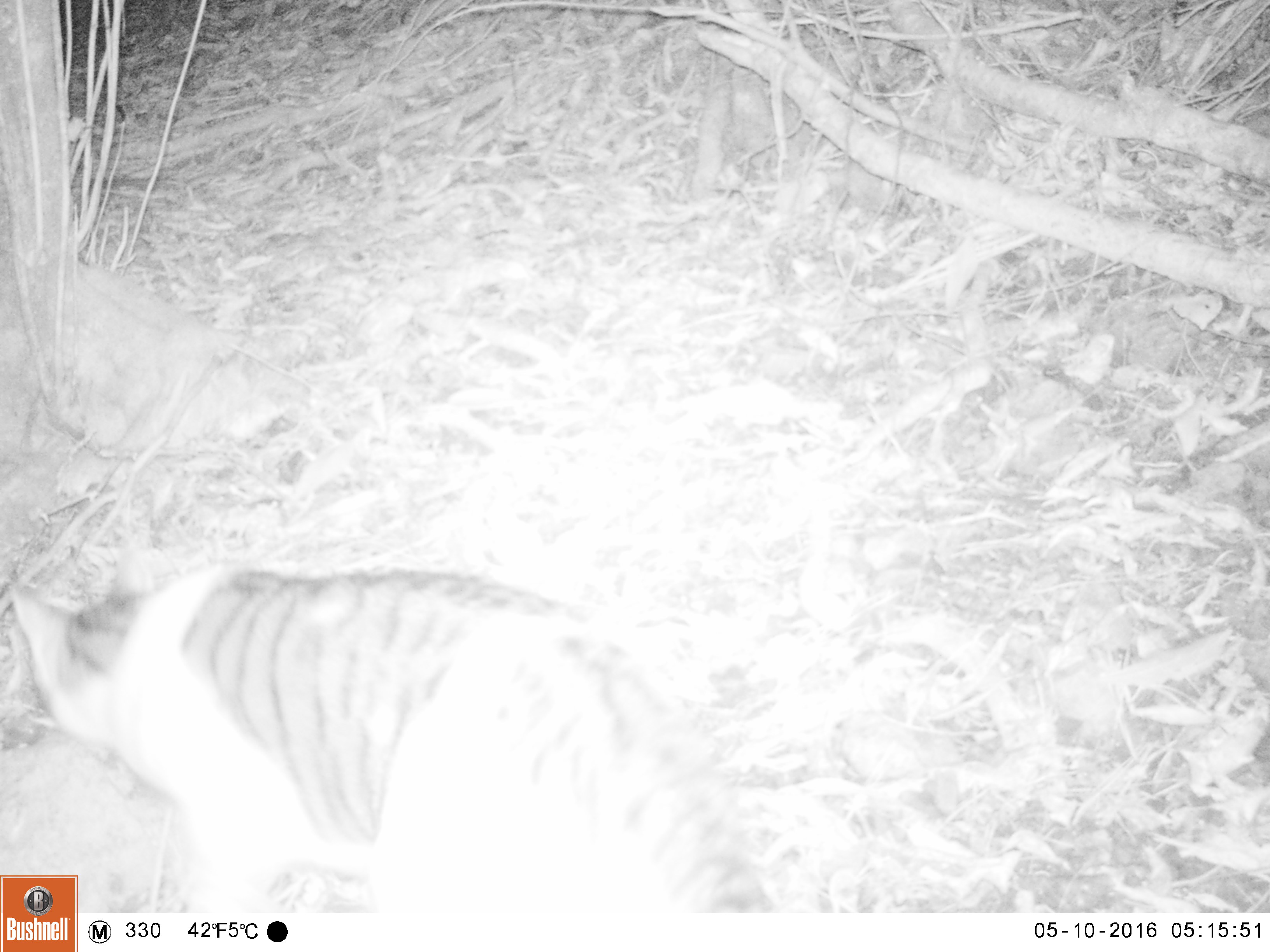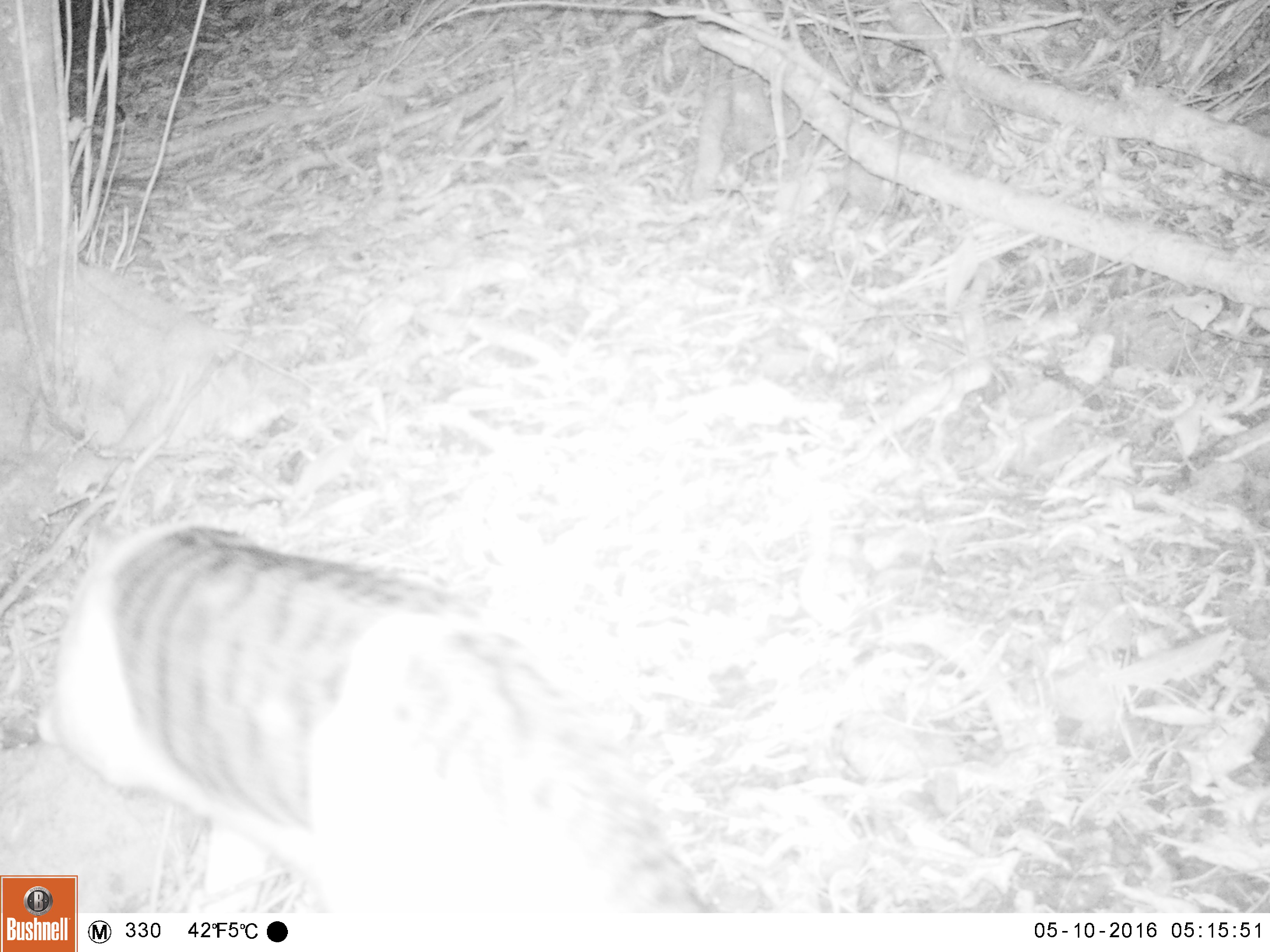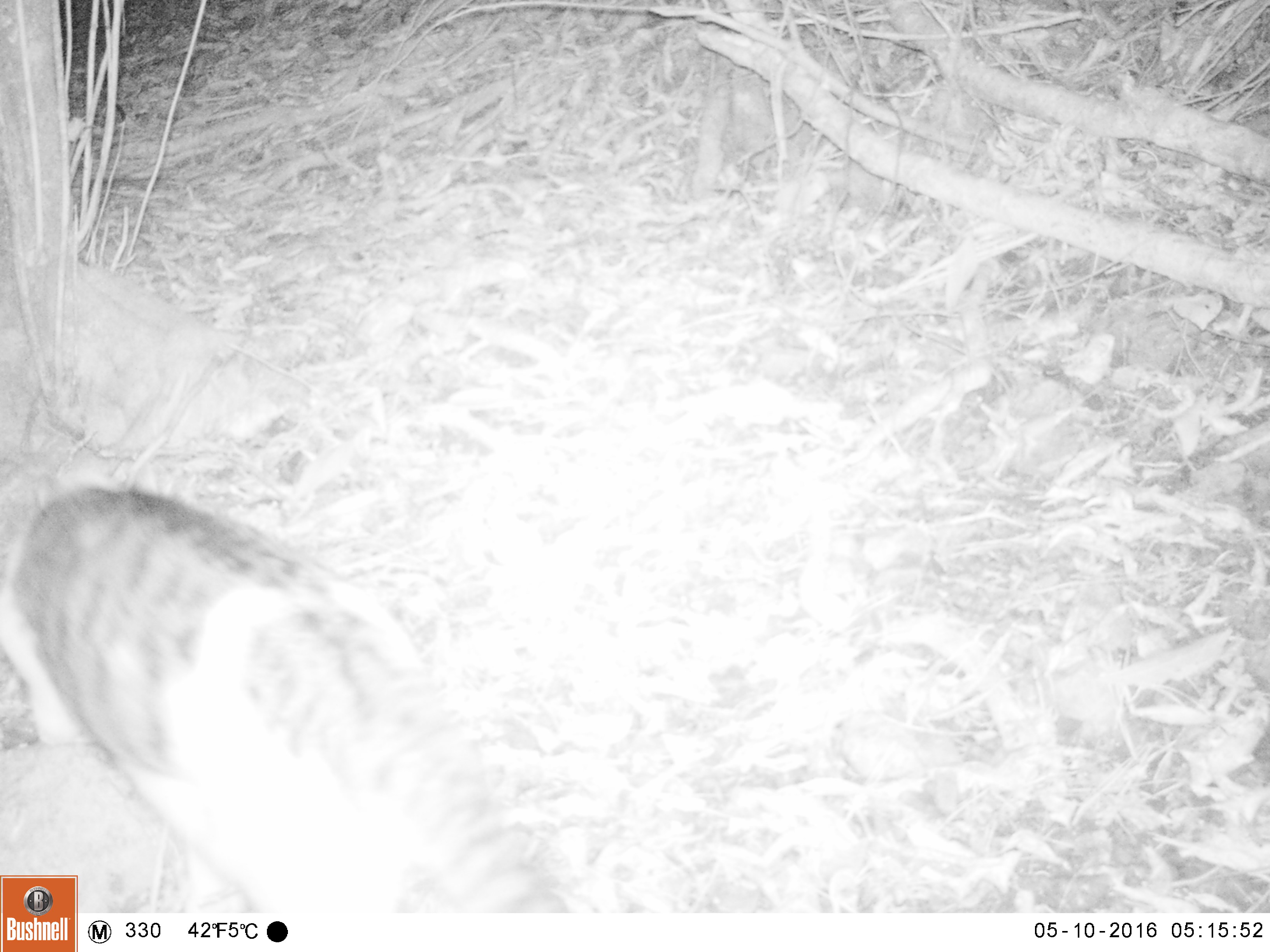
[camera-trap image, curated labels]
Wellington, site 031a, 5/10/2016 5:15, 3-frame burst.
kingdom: Animalia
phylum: Chordata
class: Mammalia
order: Carnivora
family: Felidae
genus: Felis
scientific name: Felis catus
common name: cat